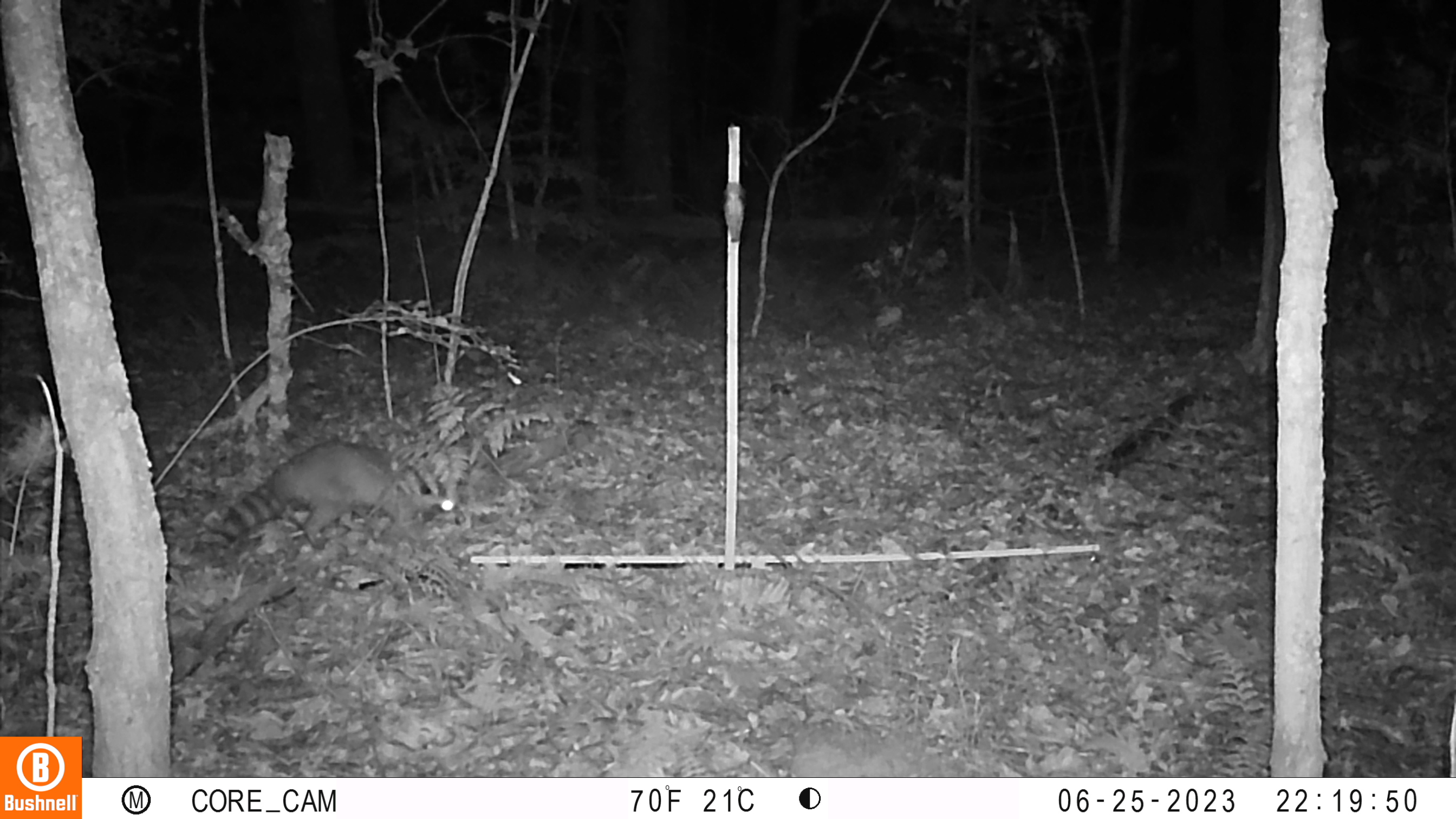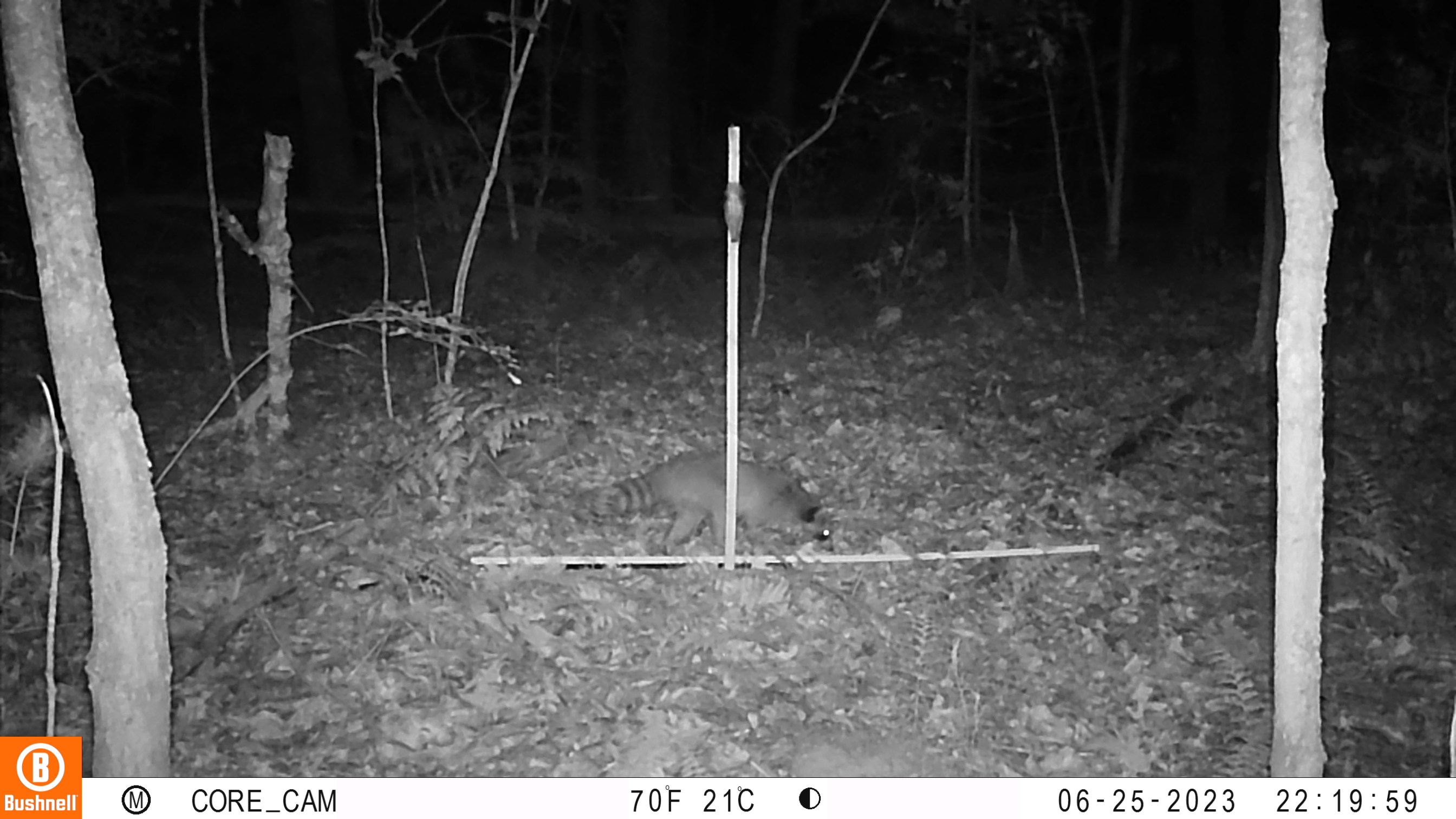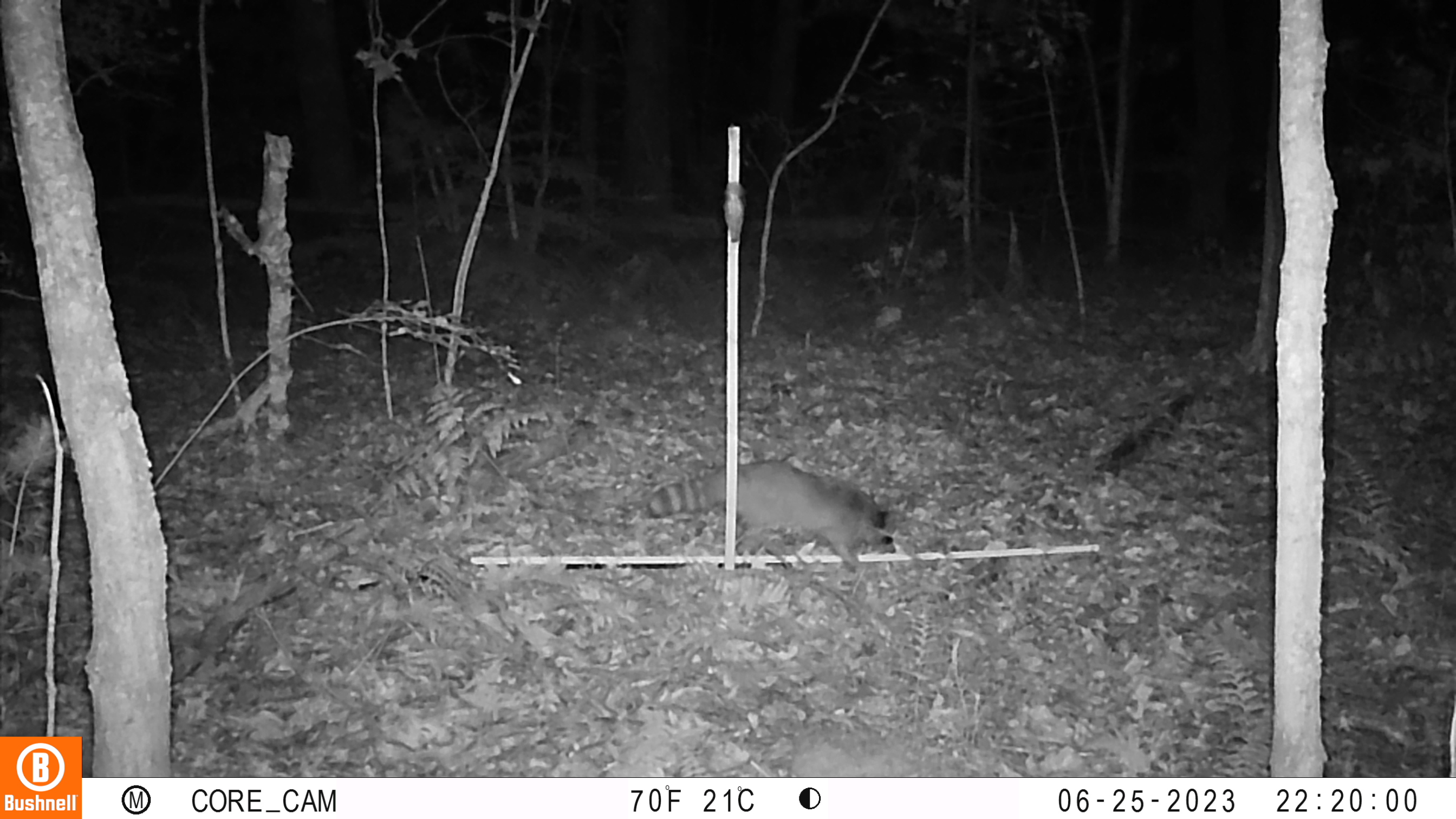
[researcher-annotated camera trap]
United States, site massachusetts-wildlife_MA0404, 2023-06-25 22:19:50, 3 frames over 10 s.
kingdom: Animalia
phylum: Chordata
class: Mammalia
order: Carnivora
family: Procyonidae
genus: Procyon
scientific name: Procyon lotor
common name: raccoon